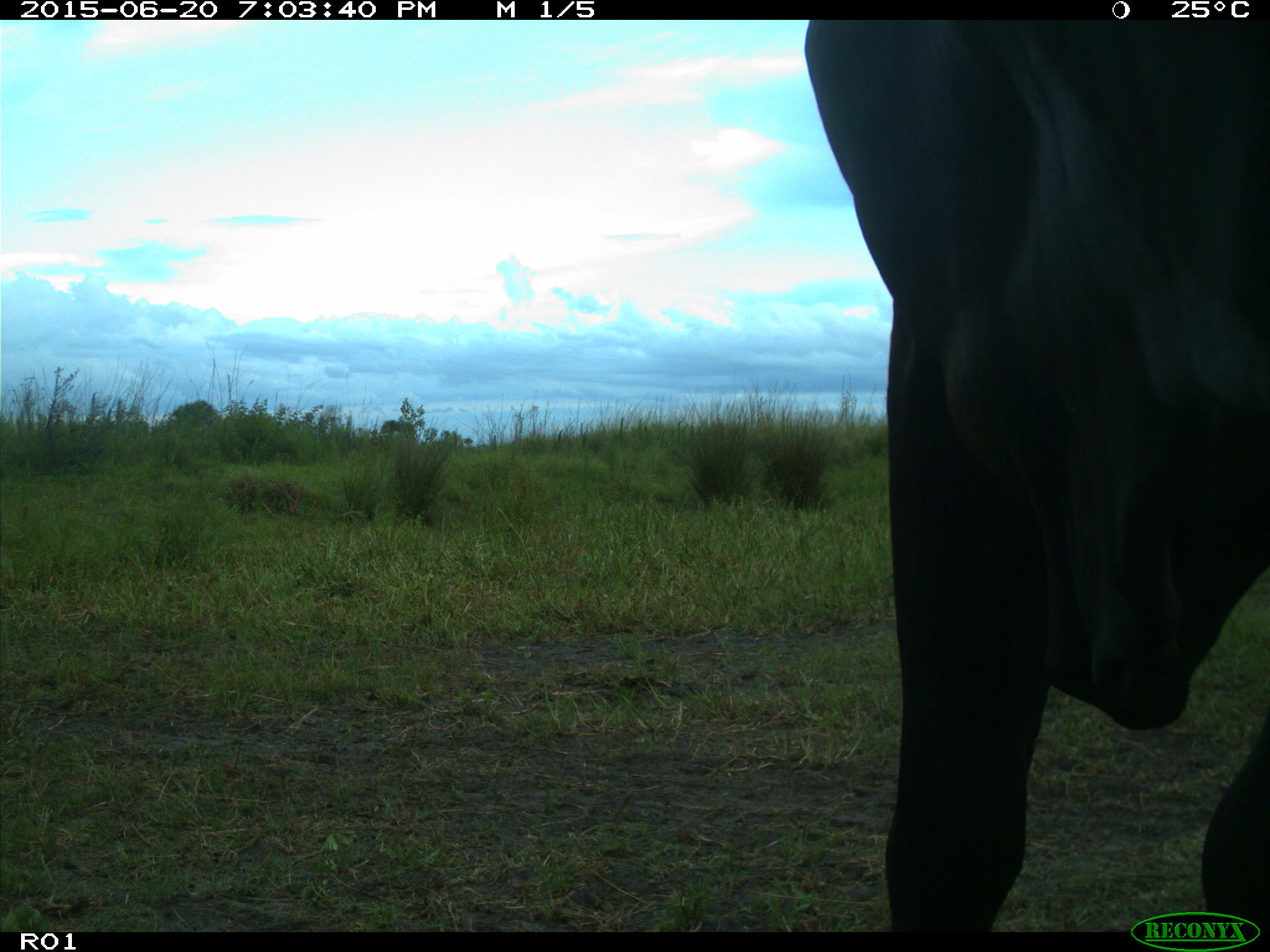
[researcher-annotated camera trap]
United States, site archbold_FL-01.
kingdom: Animalia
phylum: Chordata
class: Mammalia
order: Artiodactyla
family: Bovidae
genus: Bos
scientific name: Bos taurus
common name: domestic cow